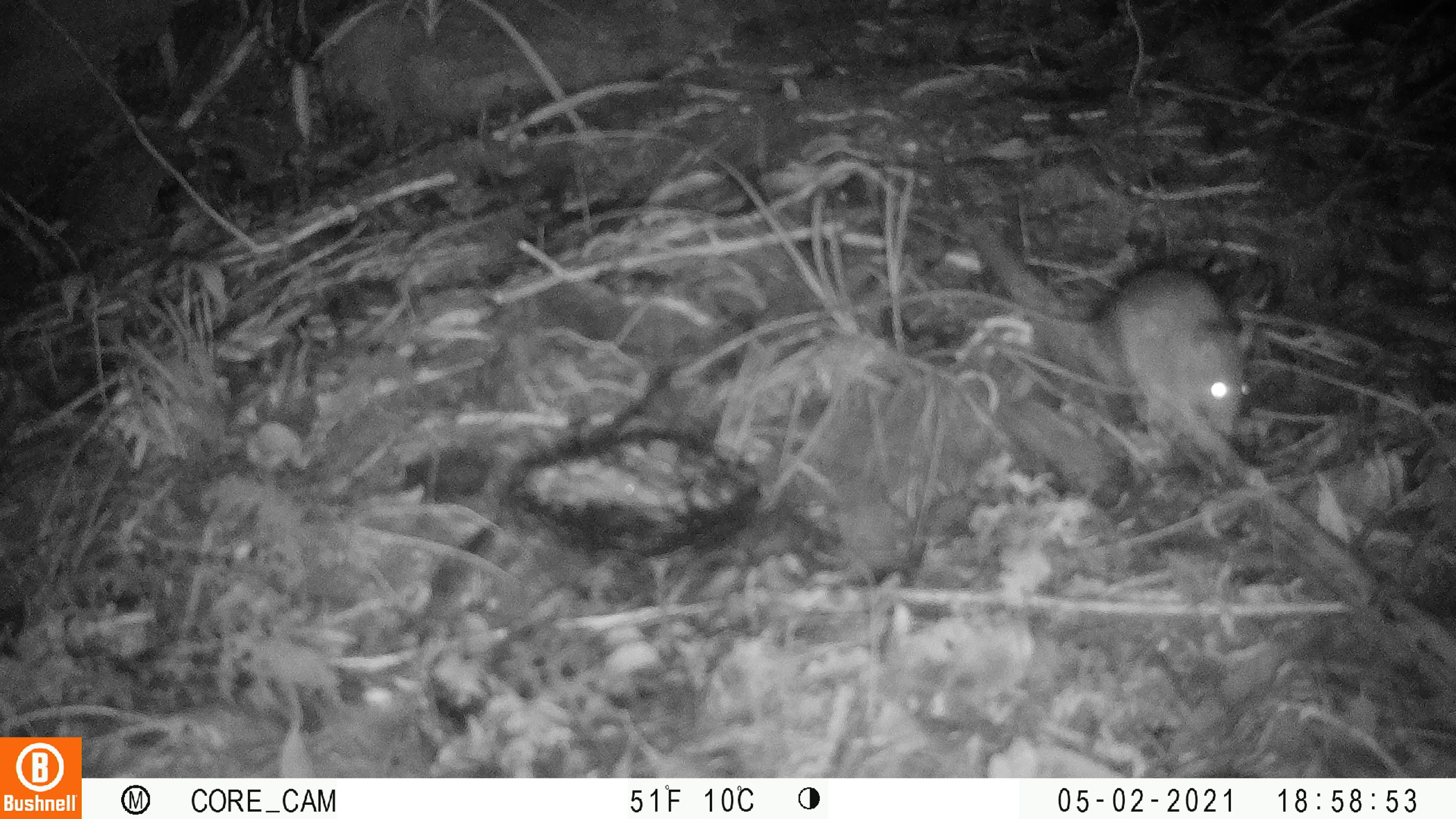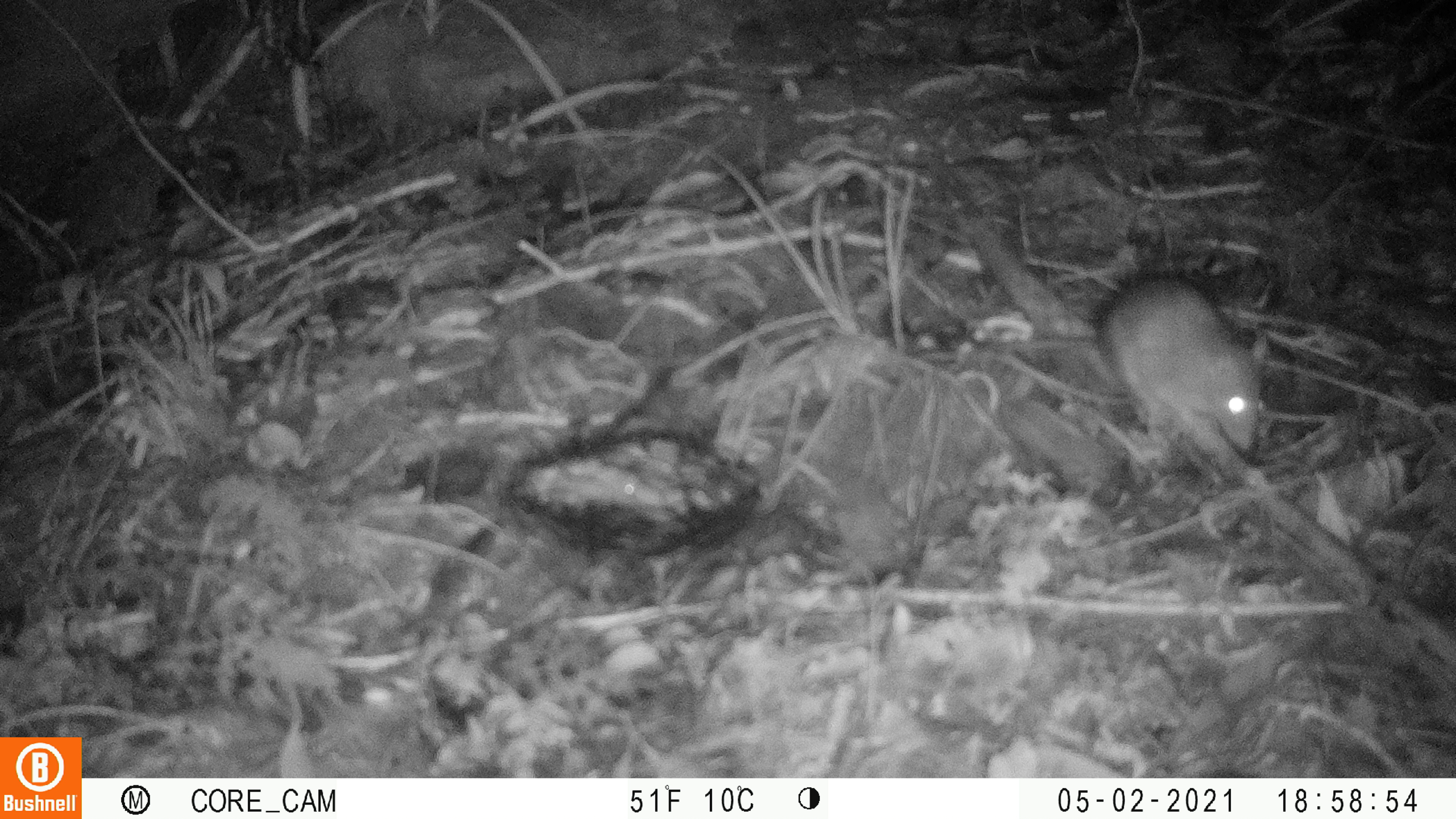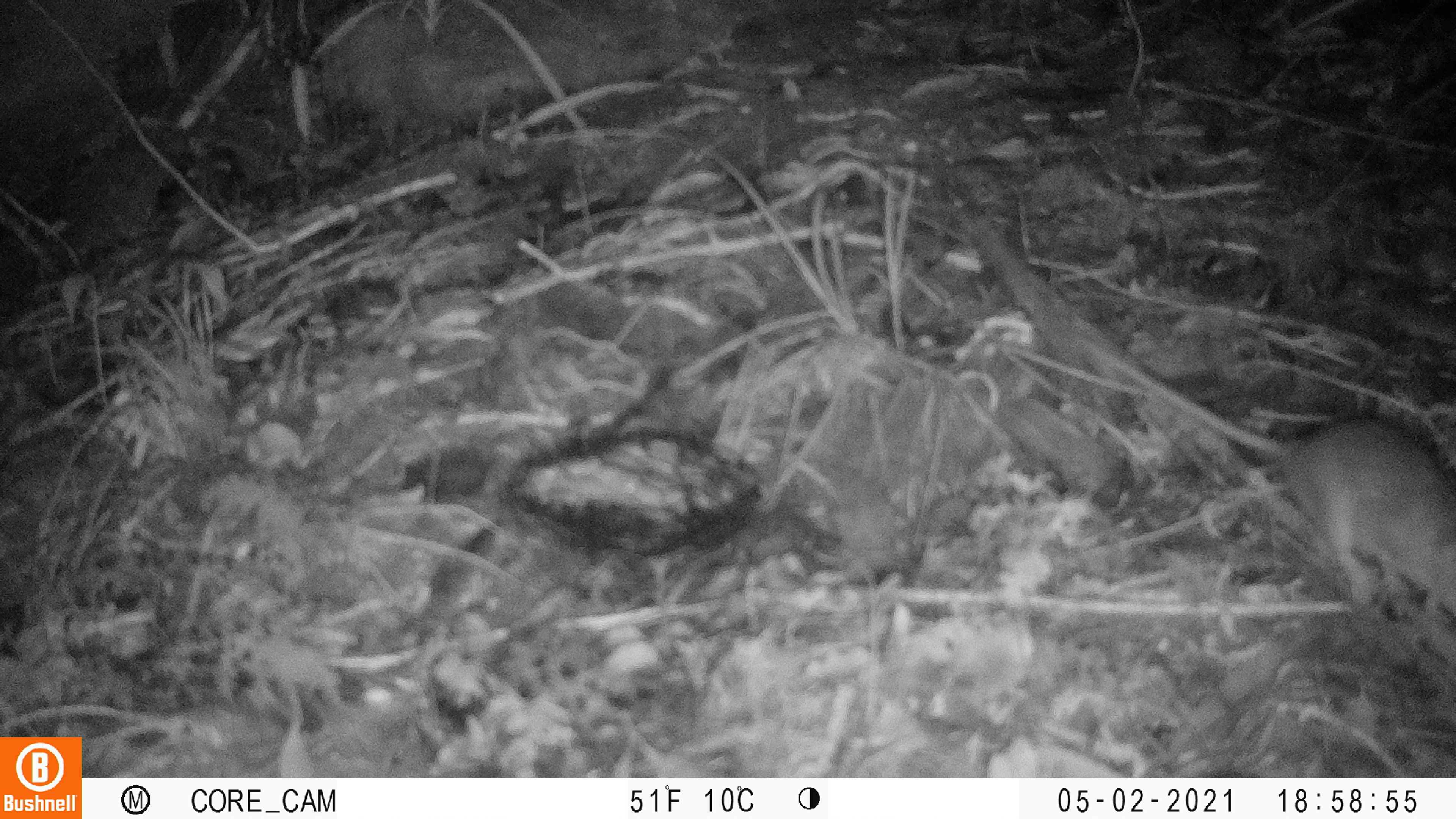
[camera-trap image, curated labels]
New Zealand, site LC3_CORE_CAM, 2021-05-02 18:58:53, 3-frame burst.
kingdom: Animalia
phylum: Chordata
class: Mammalia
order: Rodentia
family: Muridae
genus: Rattus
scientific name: Rattus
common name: rat